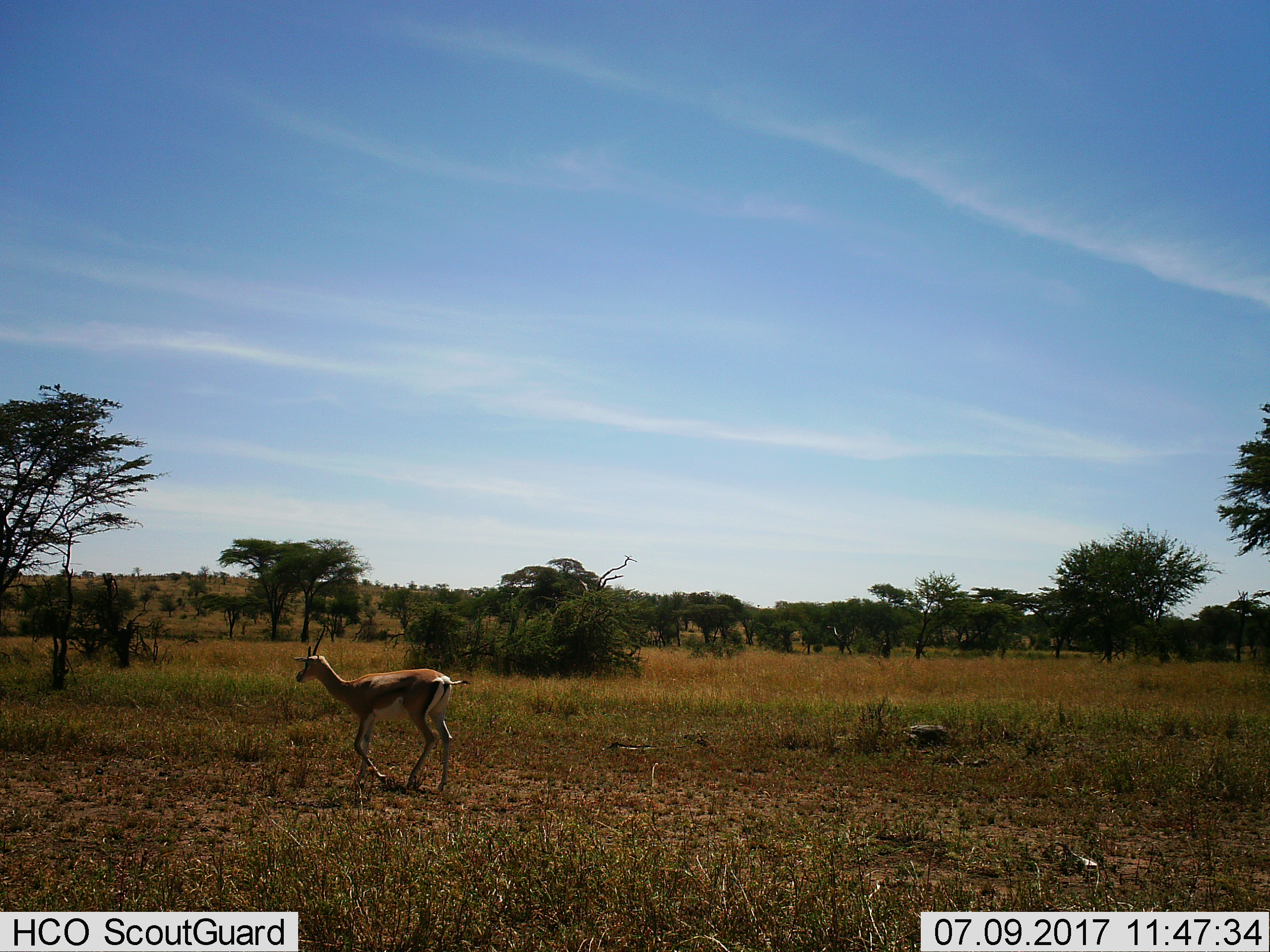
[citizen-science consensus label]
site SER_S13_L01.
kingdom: Animalia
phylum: Chordata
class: Mammalia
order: Artiodactyla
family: Bovidae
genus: Nanger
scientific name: Nanger granti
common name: grant's gazelle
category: gazellegrants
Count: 1.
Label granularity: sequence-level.